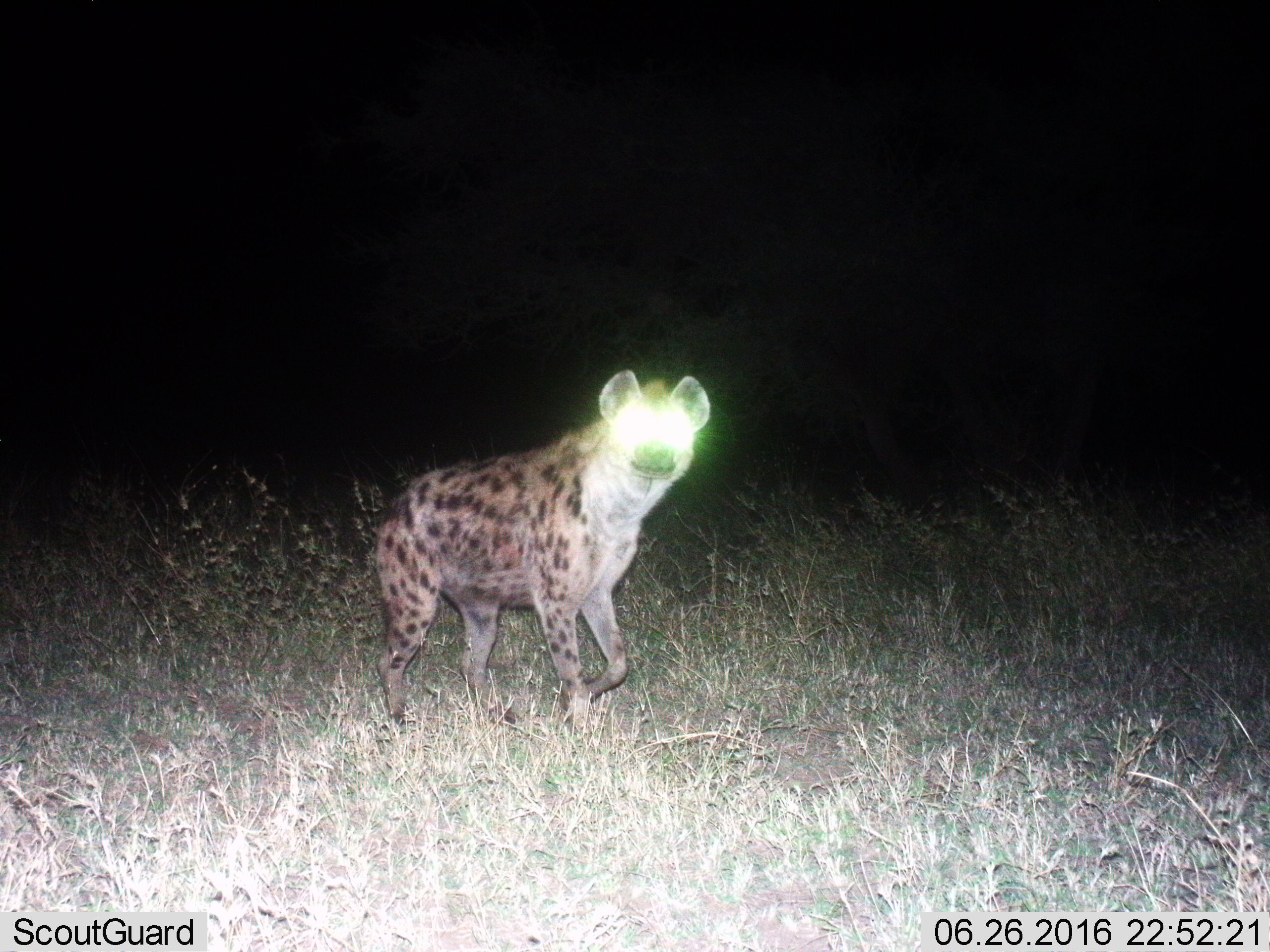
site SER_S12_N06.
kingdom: Animalia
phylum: Chordata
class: Mammalia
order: Carnivora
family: Hyaenidae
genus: Crocuta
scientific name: Crocuta crocuta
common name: spotted hyena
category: hyenaspotted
Hyenaspotted (spotted hyena) (Crocuta crocuta), count 1. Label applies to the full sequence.